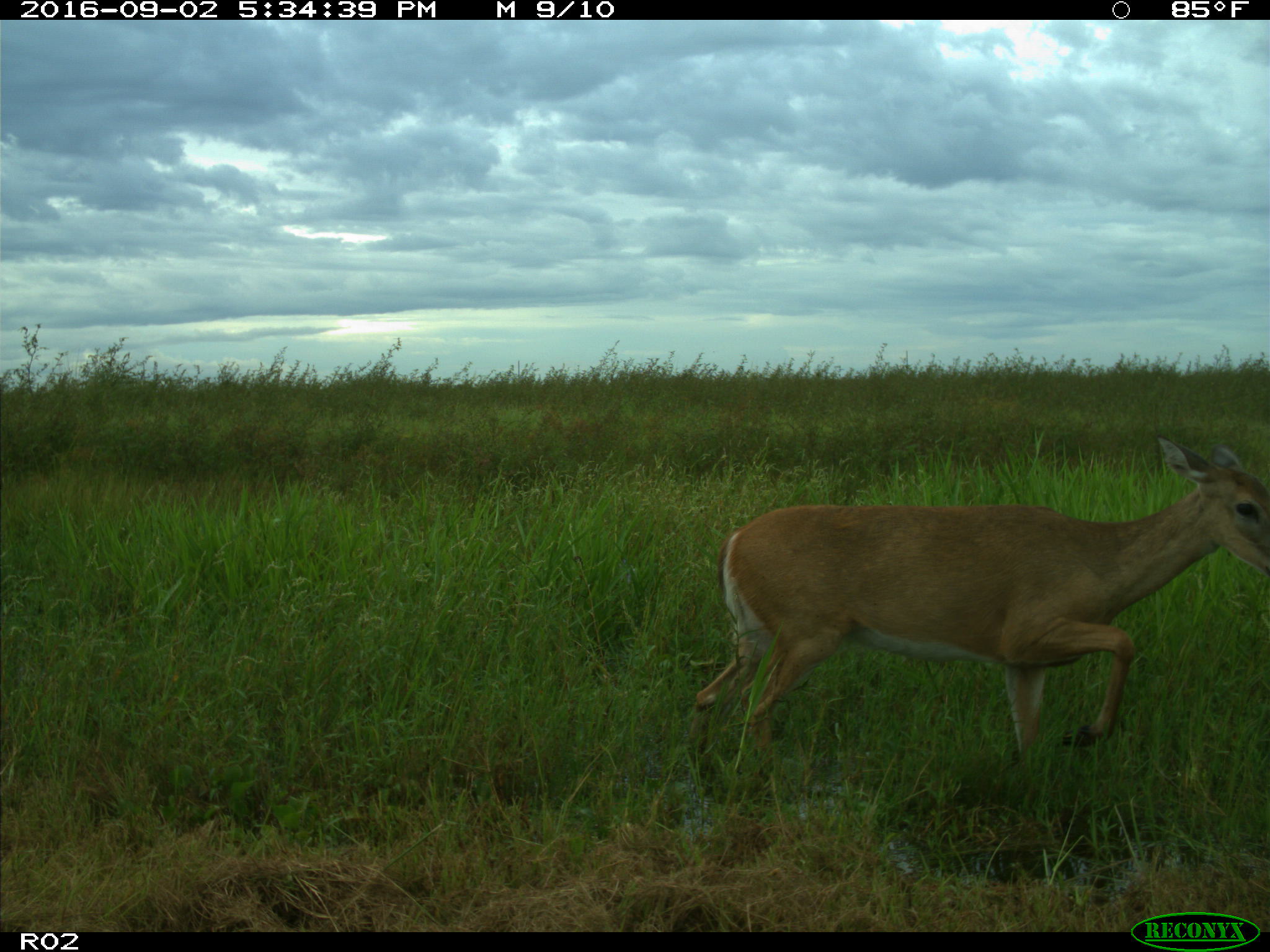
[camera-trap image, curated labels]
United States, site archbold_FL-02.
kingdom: Animalia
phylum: Chordata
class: Mammalia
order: Artiodactyla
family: Cervidae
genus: Odocoileus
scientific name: Odocoileus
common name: deer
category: unidentified deer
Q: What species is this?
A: Unidentified deer (deer) (Odocoileus).